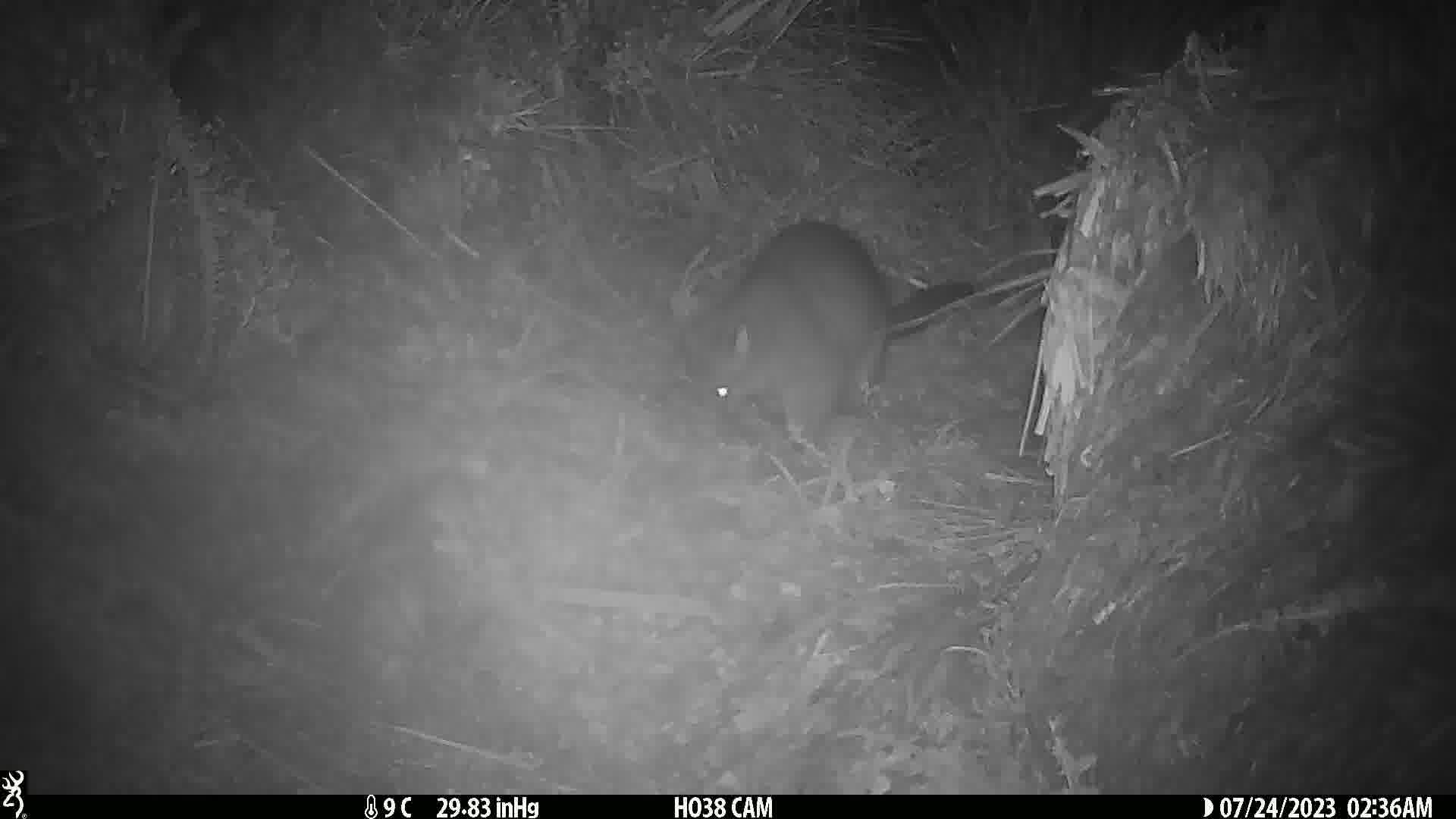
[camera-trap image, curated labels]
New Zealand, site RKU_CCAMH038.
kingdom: Animalia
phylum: Chordata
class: Mammalia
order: Diprotodontia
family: Phalangeridae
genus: Trichosurus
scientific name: Trichosurus vulpecula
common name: common brushtail possum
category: possum